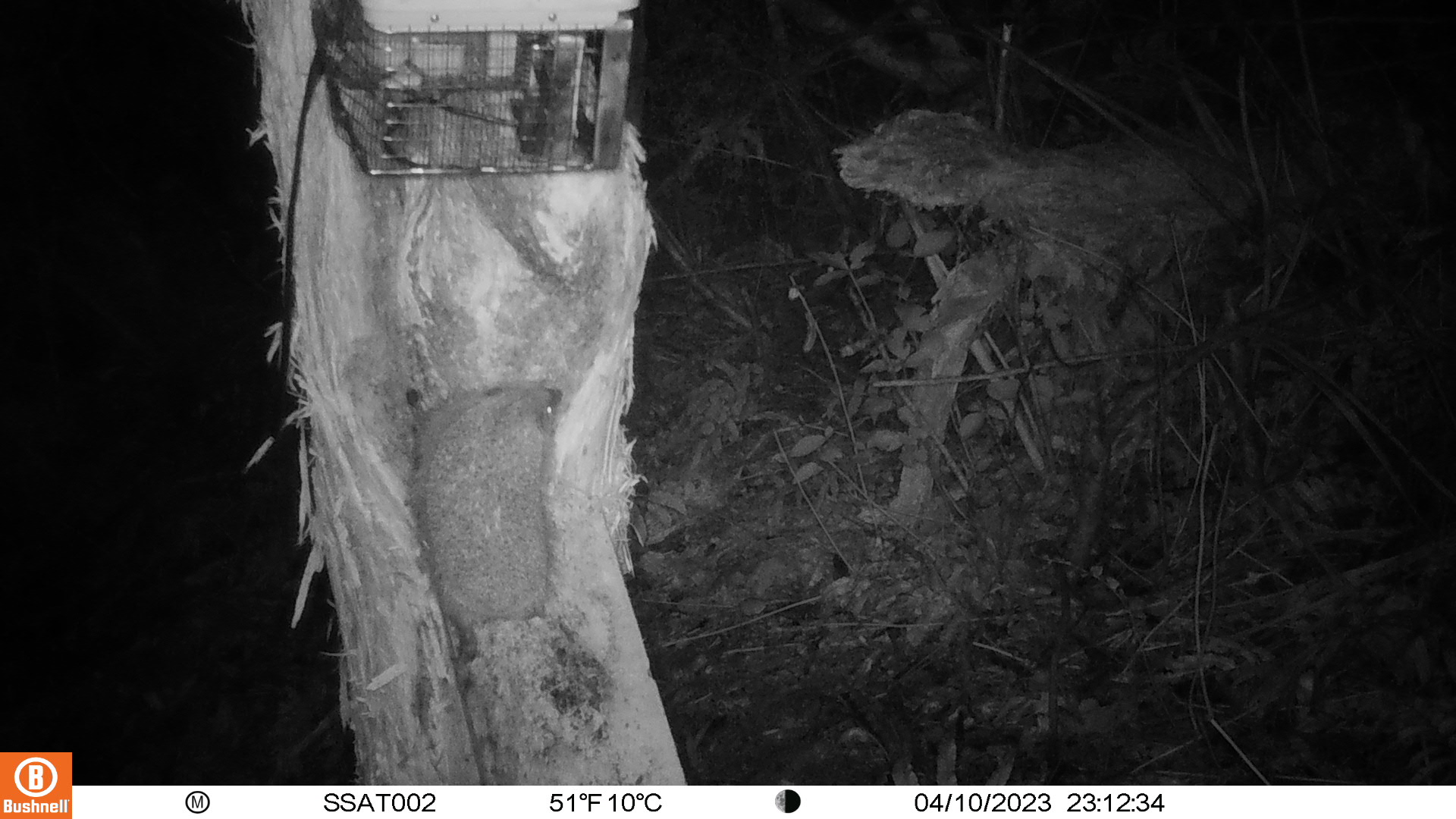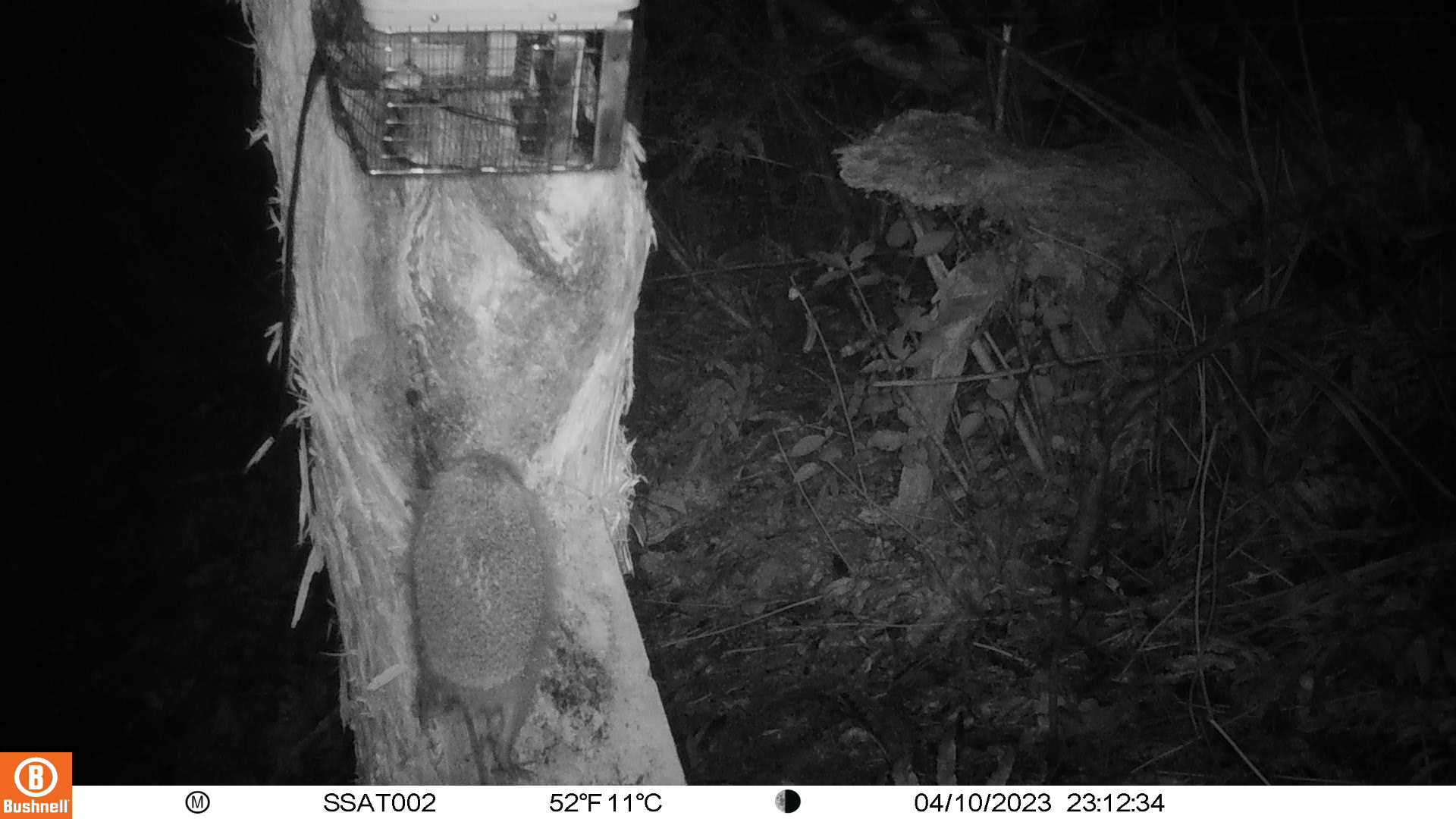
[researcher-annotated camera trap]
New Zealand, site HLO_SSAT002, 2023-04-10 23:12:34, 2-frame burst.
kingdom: Animalia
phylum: Chordata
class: Mammalia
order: Eulipotyphla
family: Erinaceidae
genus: Erinaceus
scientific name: Erinaceus europaeus europaeus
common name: european hedgehog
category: hedgehog